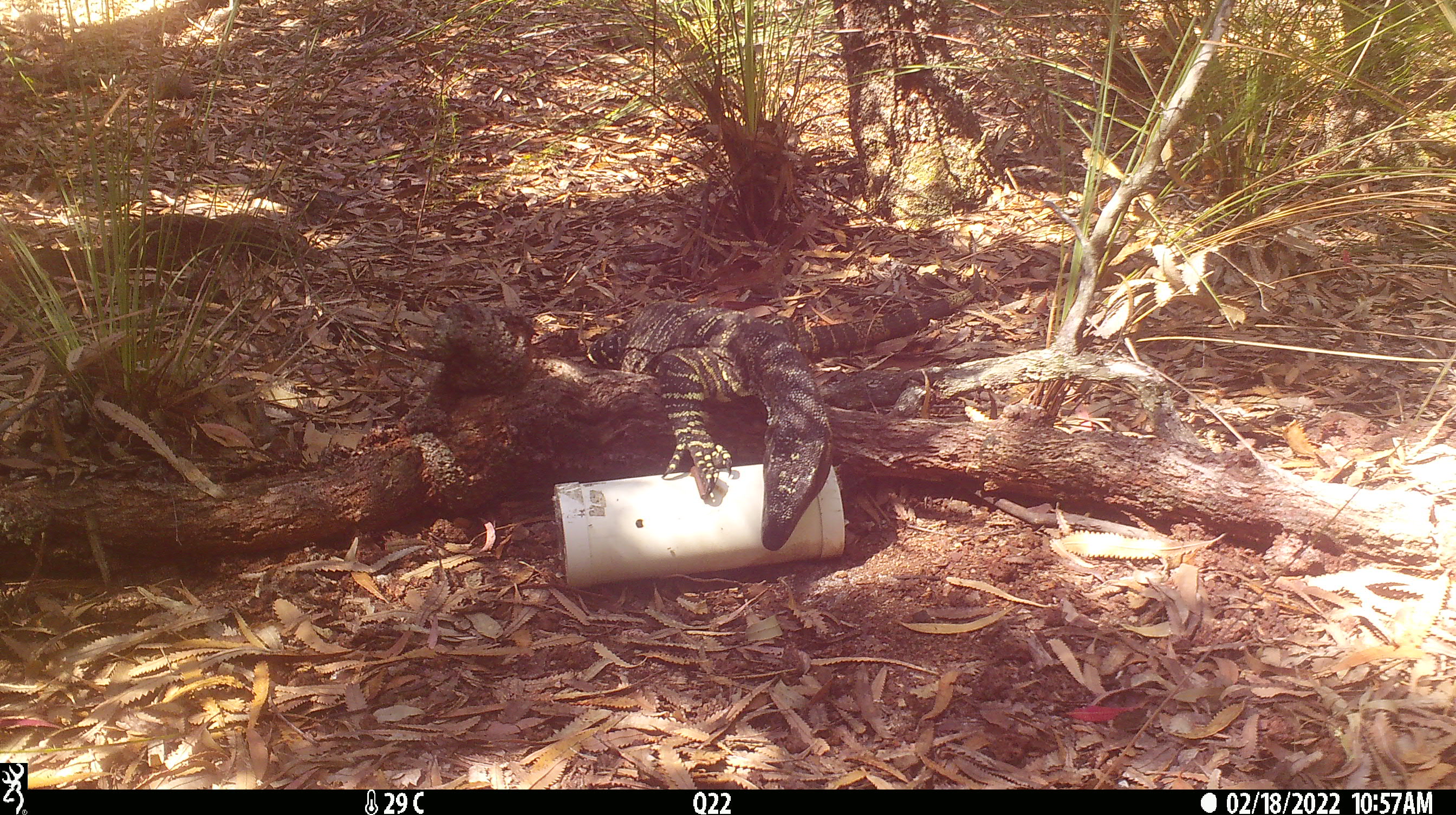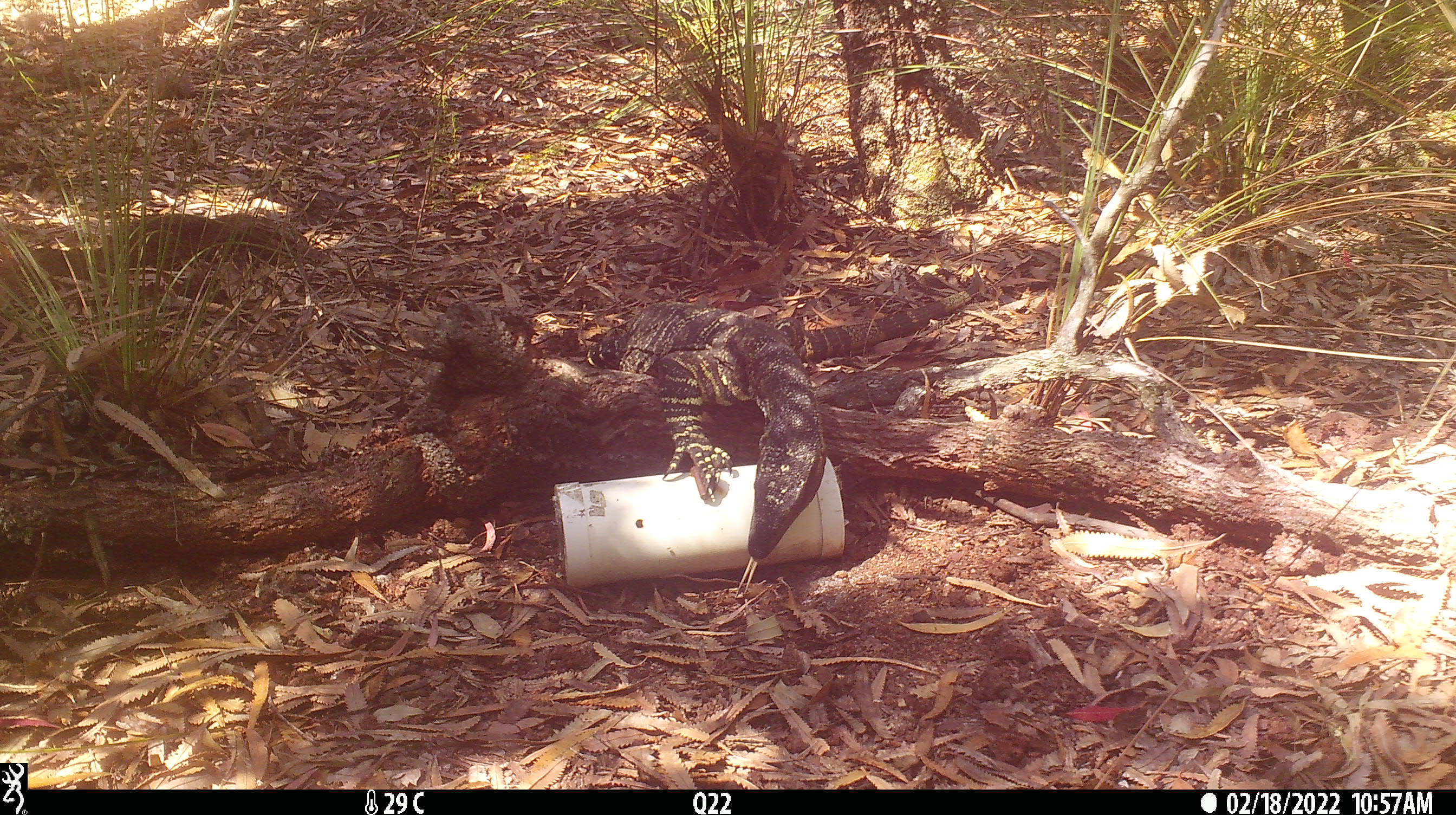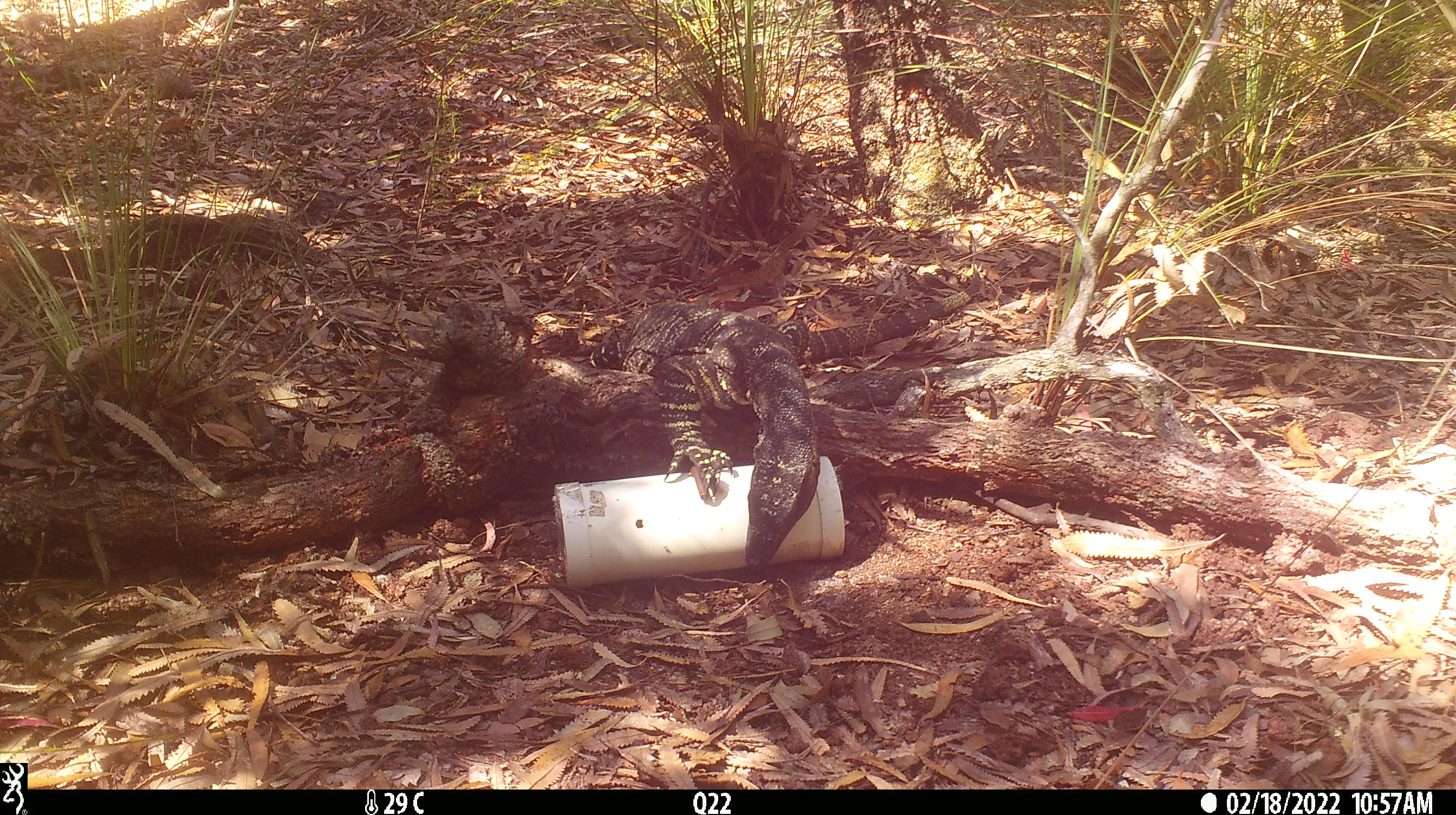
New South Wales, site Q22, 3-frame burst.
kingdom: Animalia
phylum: Chordata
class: Reptilia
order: Squamata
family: Varanidae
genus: Varanus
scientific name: Varanus varius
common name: lace monitor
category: goanna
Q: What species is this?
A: Goanna (lace monitor) (Varanus varius).